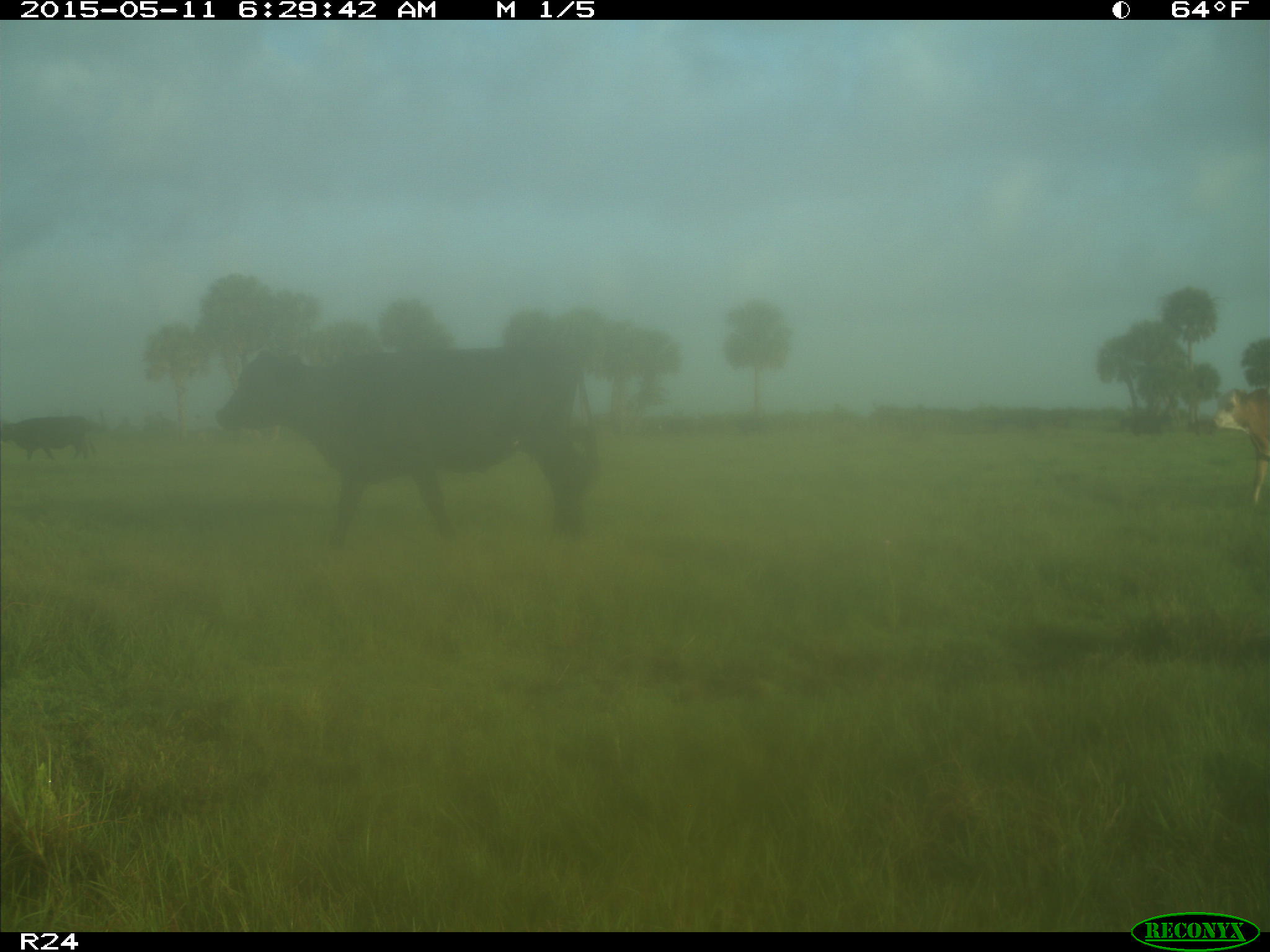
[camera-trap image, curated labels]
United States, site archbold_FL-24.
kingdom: Animalia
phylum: Chordata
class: Mammalia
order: Artiodactyla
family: Bovidae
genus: Bos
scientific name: Bos taurus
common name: domestic cow